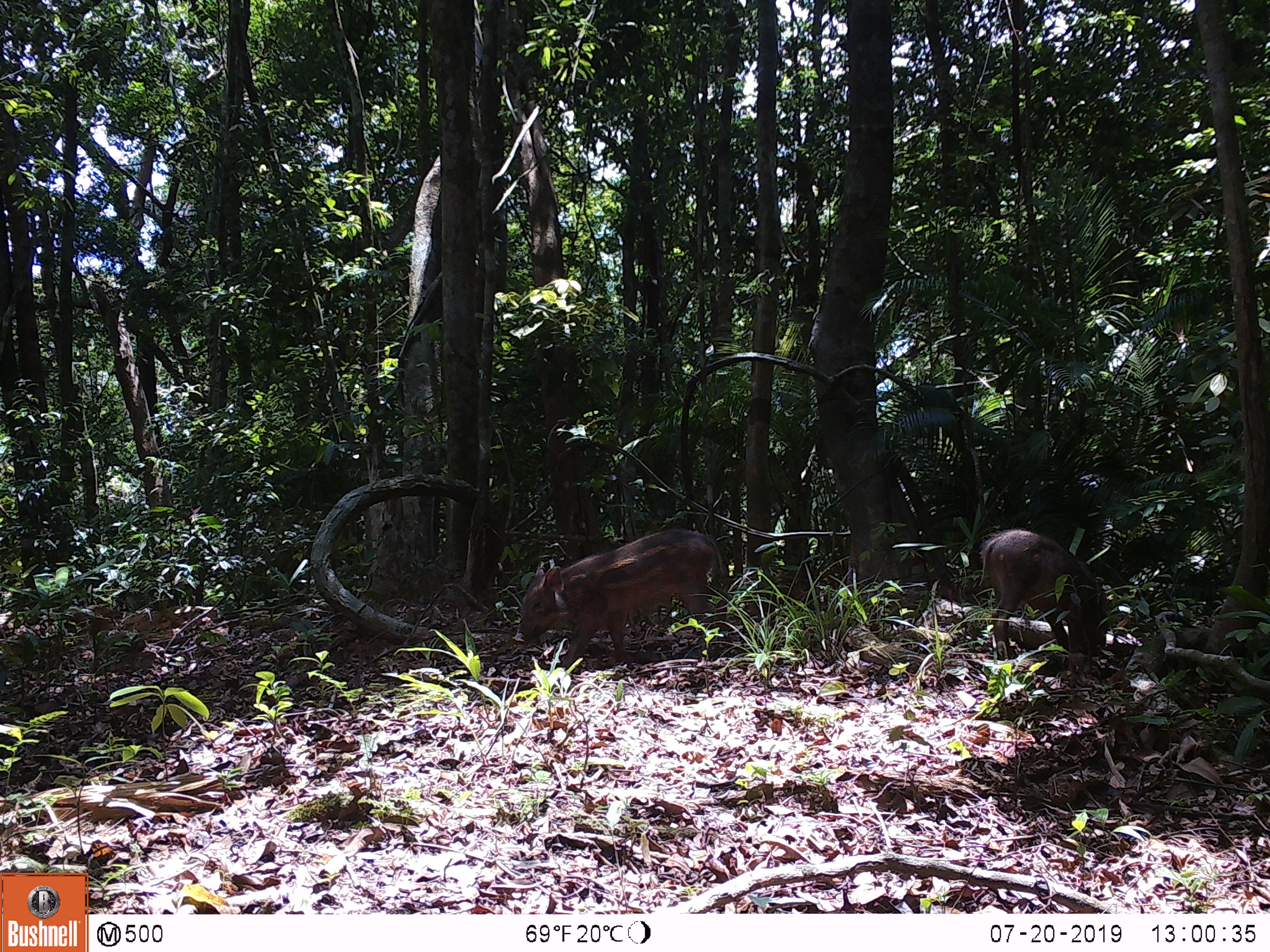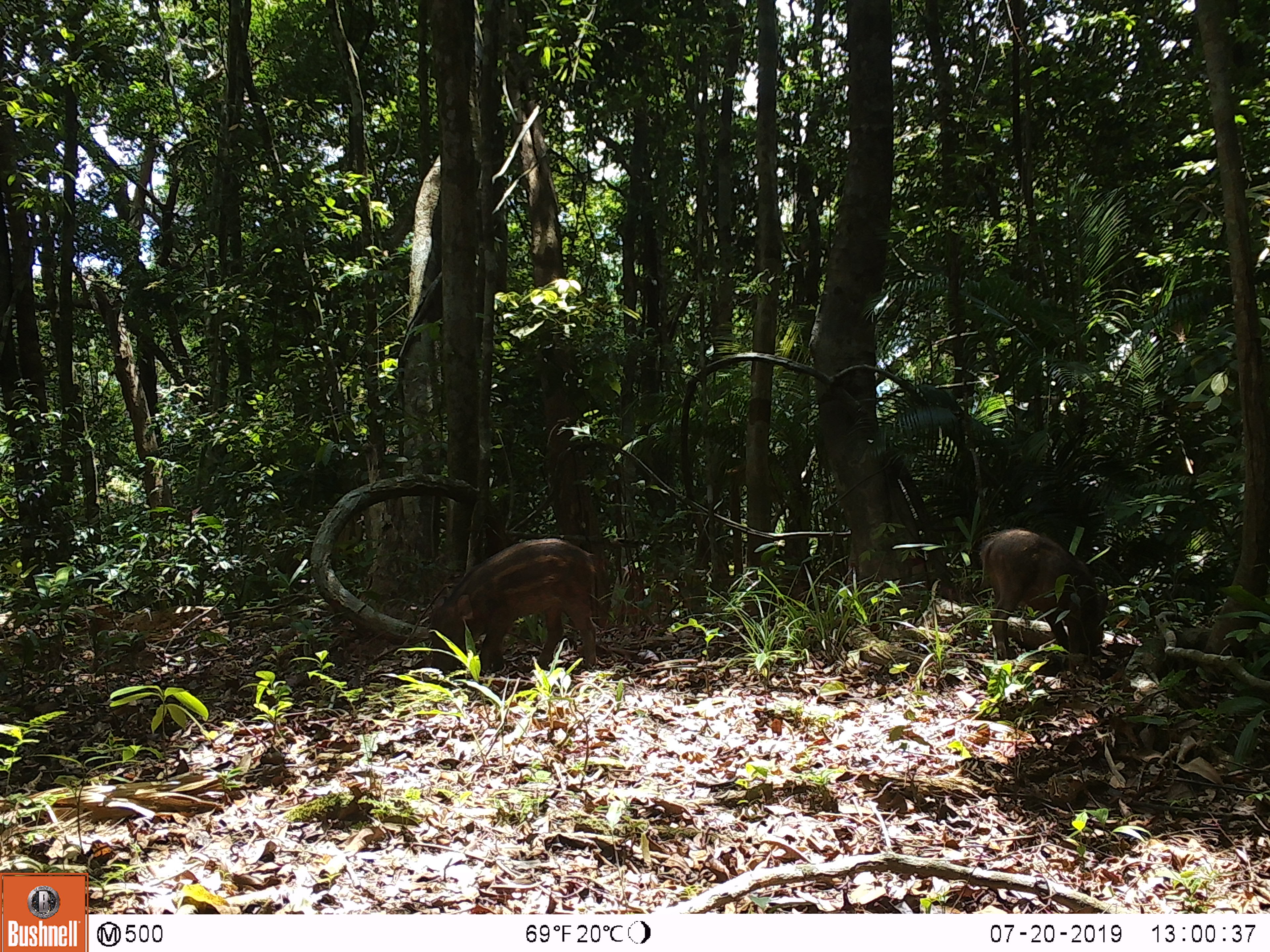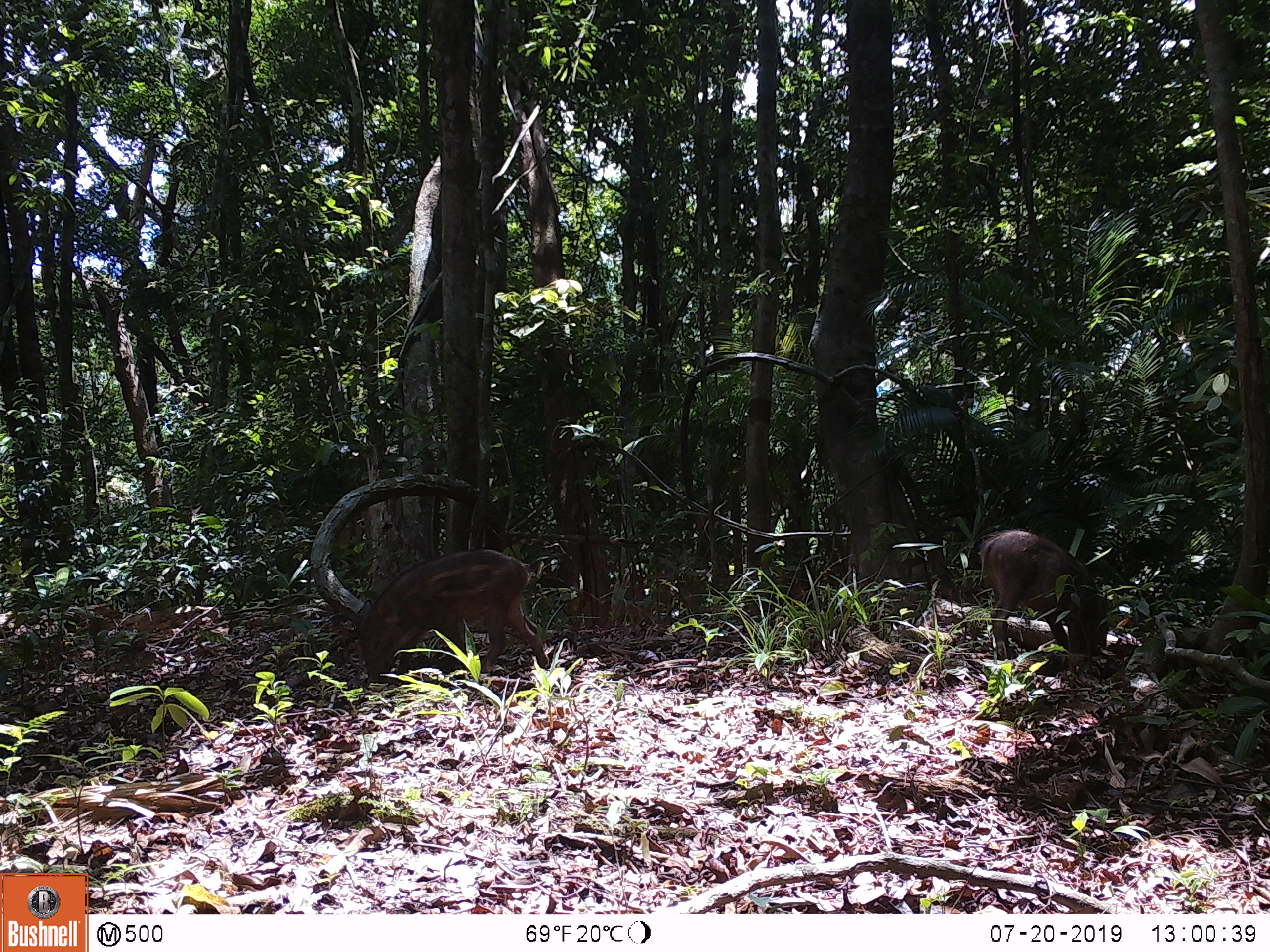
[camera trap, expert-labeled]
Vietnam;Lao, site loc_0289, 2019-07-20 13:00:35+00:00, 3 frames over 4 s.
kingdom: Animalia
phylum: Chordata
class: Mammalia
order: Artiodactyla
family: Suidae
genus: Sus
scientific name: Sus scrofa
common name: eurasian wild pig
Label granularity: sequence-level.